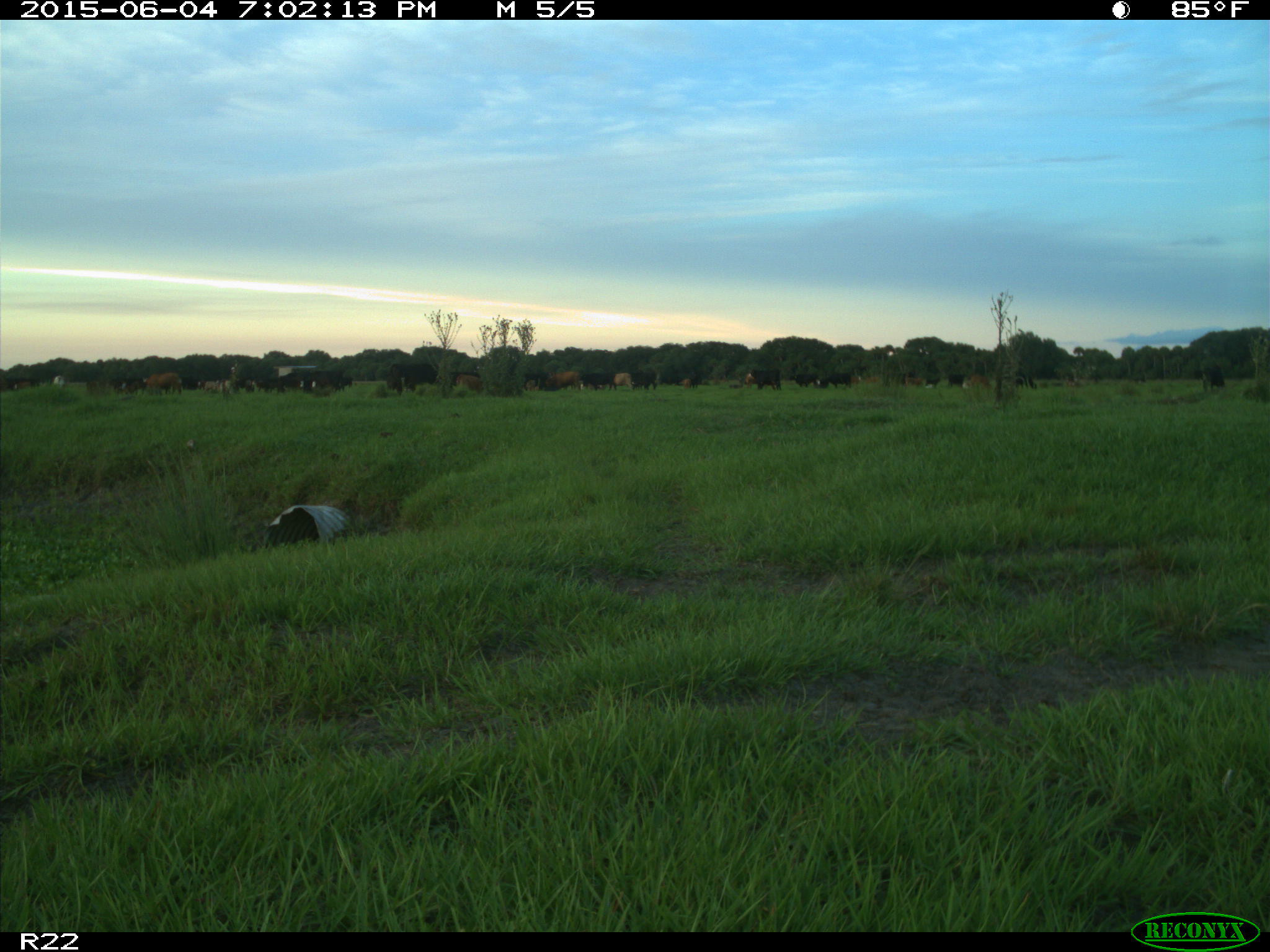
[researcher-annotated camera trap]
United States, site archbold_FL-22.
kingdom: Animalia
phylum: Chordata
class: Mammalia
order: Artiodactyla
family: Bovidae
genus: Bos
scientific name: Bos taurus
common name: domestic cow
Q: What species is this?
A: Bos taurus (domestic cow).